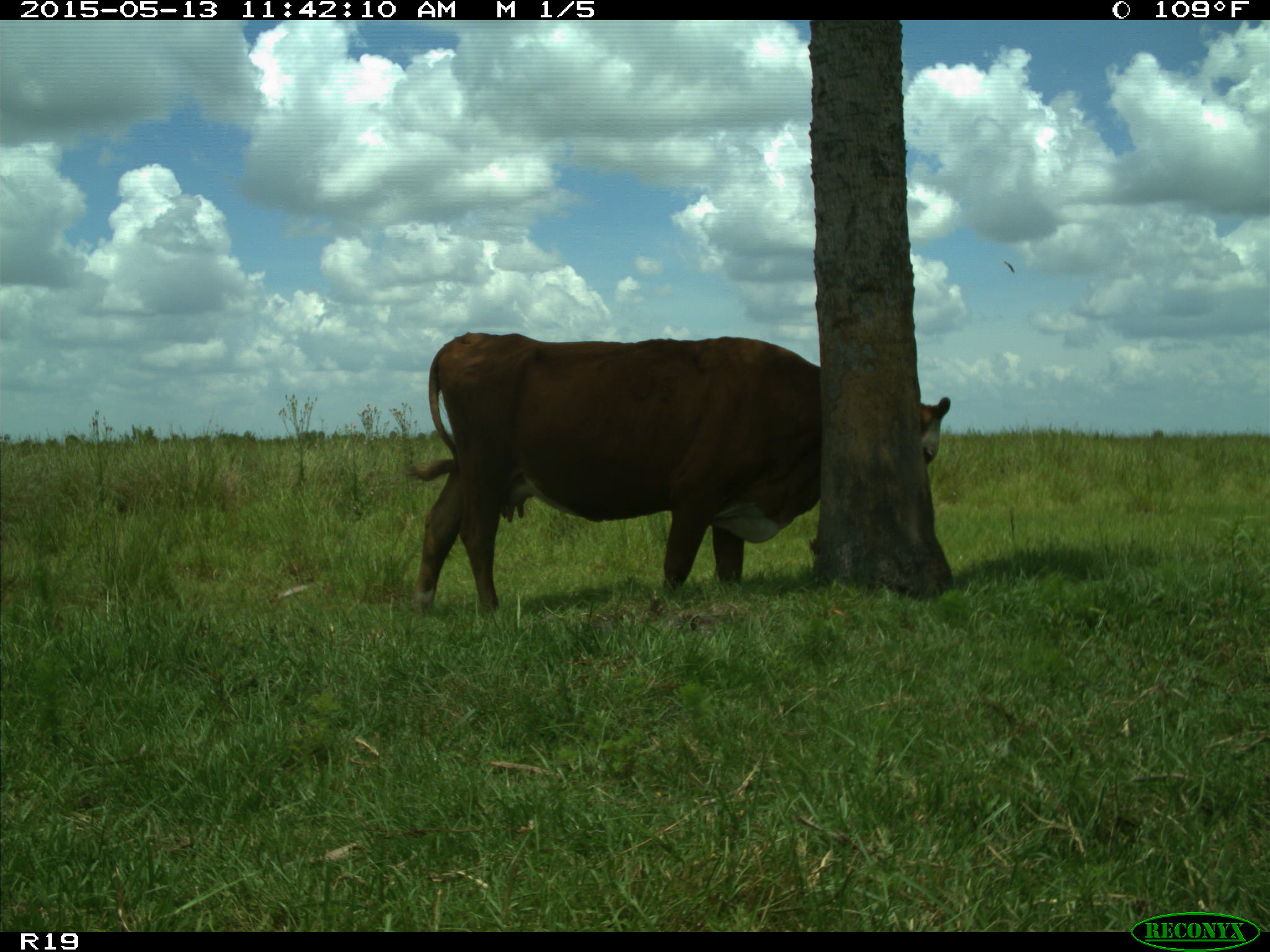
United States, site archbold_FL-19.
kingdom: Animalia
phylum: Chordata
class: Mammalia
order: Artiodactyla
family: Bovidae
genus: Bos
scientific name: Bos taurus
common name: domestic cow